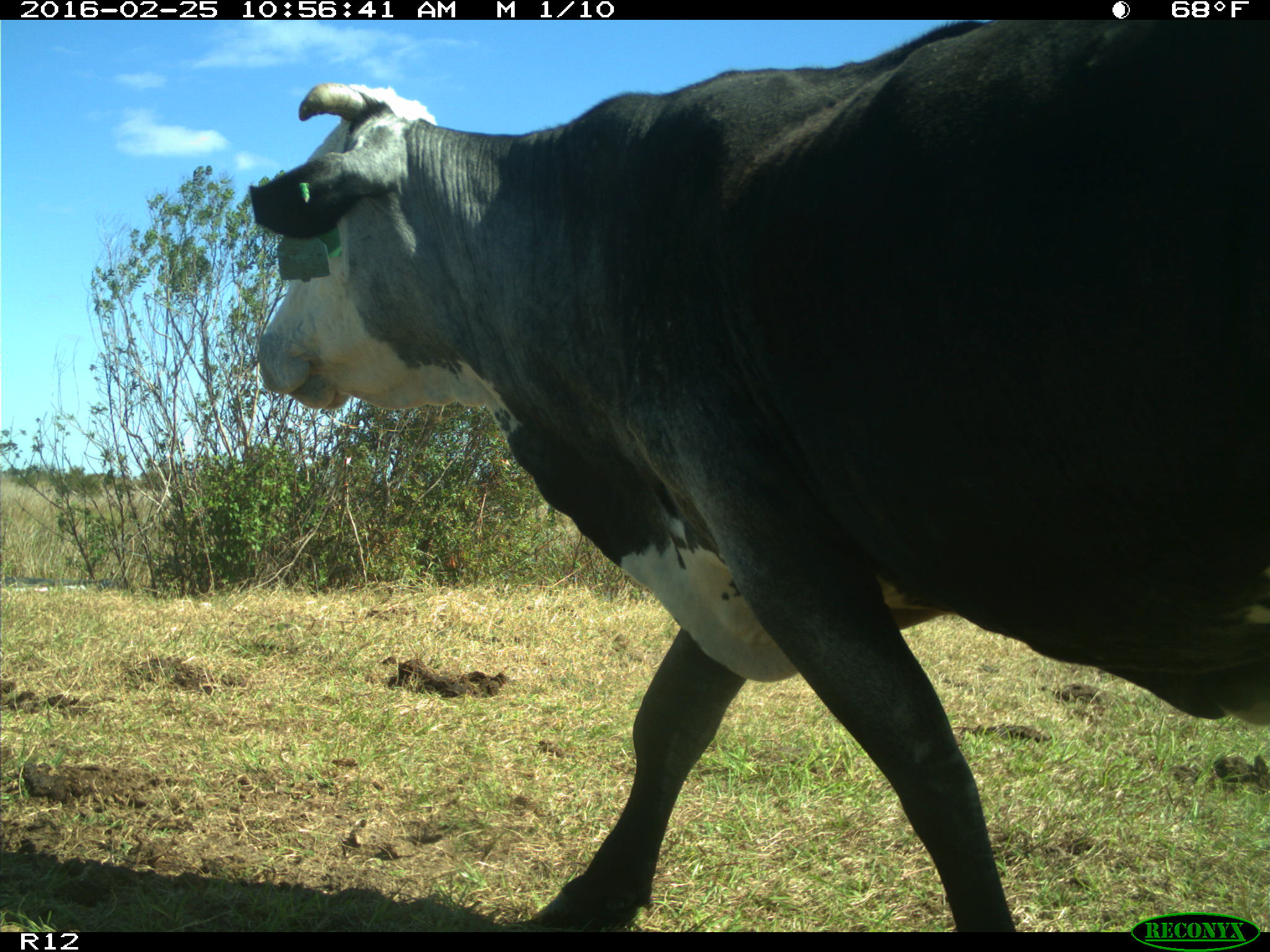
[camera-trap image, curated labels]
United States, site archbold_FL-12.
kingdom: Animalia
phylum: Chordata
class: Mammalia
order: Artiodactyla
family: Bovidae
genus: Bos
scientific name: Bos taurus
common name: domestic cow